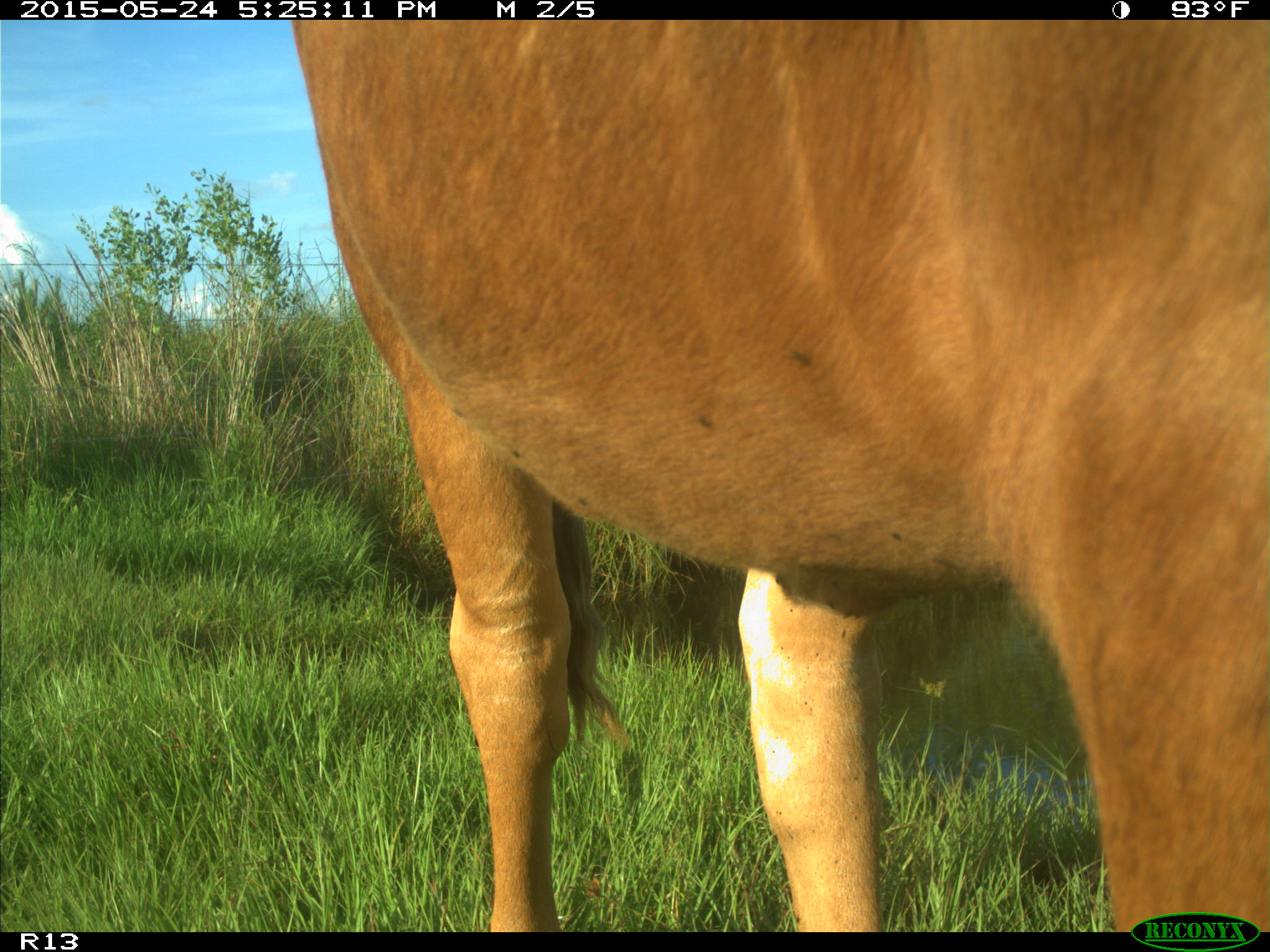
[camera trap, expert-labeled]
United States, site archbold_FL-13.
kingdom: Animalia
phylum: Chordata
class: Mammalia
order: Artiodactyla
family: Bovidae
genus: Bos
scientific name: Bos taurus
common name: domestic cow